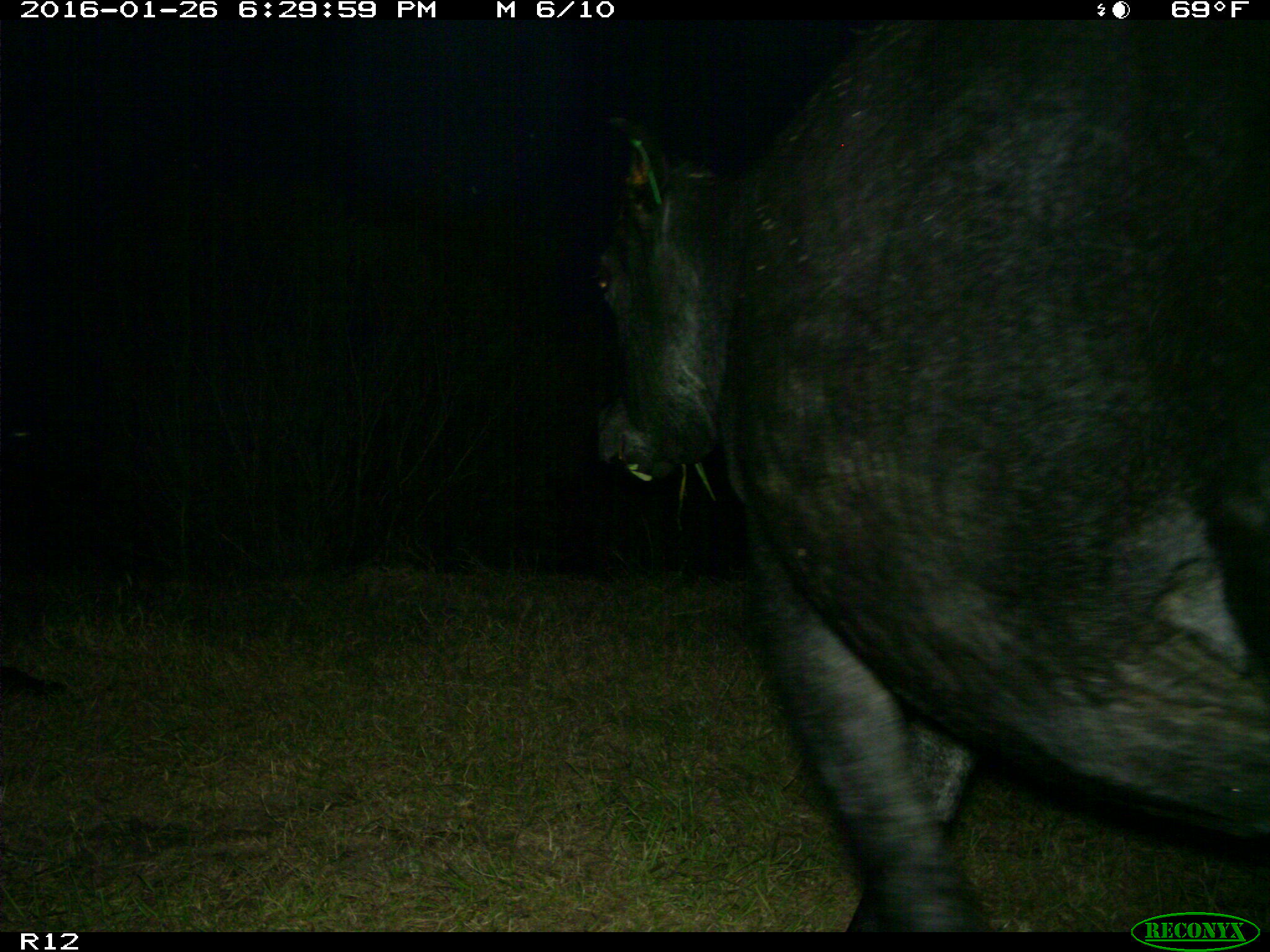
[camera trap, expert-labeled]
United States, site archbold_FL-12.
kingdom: Animalia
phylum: Chordata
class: Mammalia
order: Artiodactyla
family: Bovidae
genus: Bos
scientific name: Bos taurus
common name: domestic cow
Bos taurus (domestic cow).